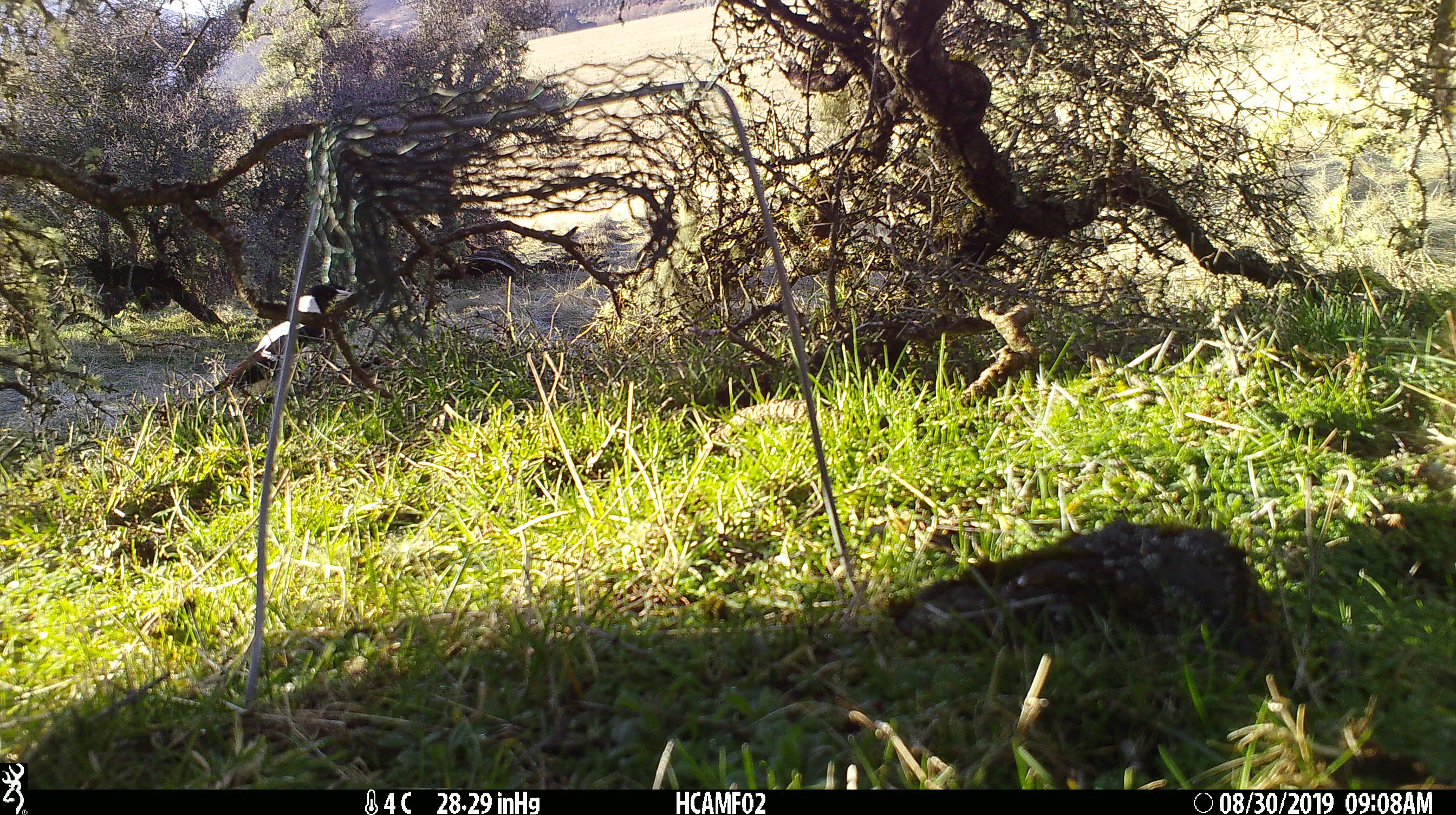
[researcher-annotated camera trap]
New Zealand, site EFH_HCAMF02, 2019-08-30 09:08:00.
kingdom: Animalia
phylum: Chordata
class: Aves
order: Passeriformes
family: Artamidae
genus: Gymnorhina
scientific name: Gymnorhina tibicen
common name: australian magpie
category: magpie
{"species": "magpie (australian magpie) (Gymnorhina tibicen)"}